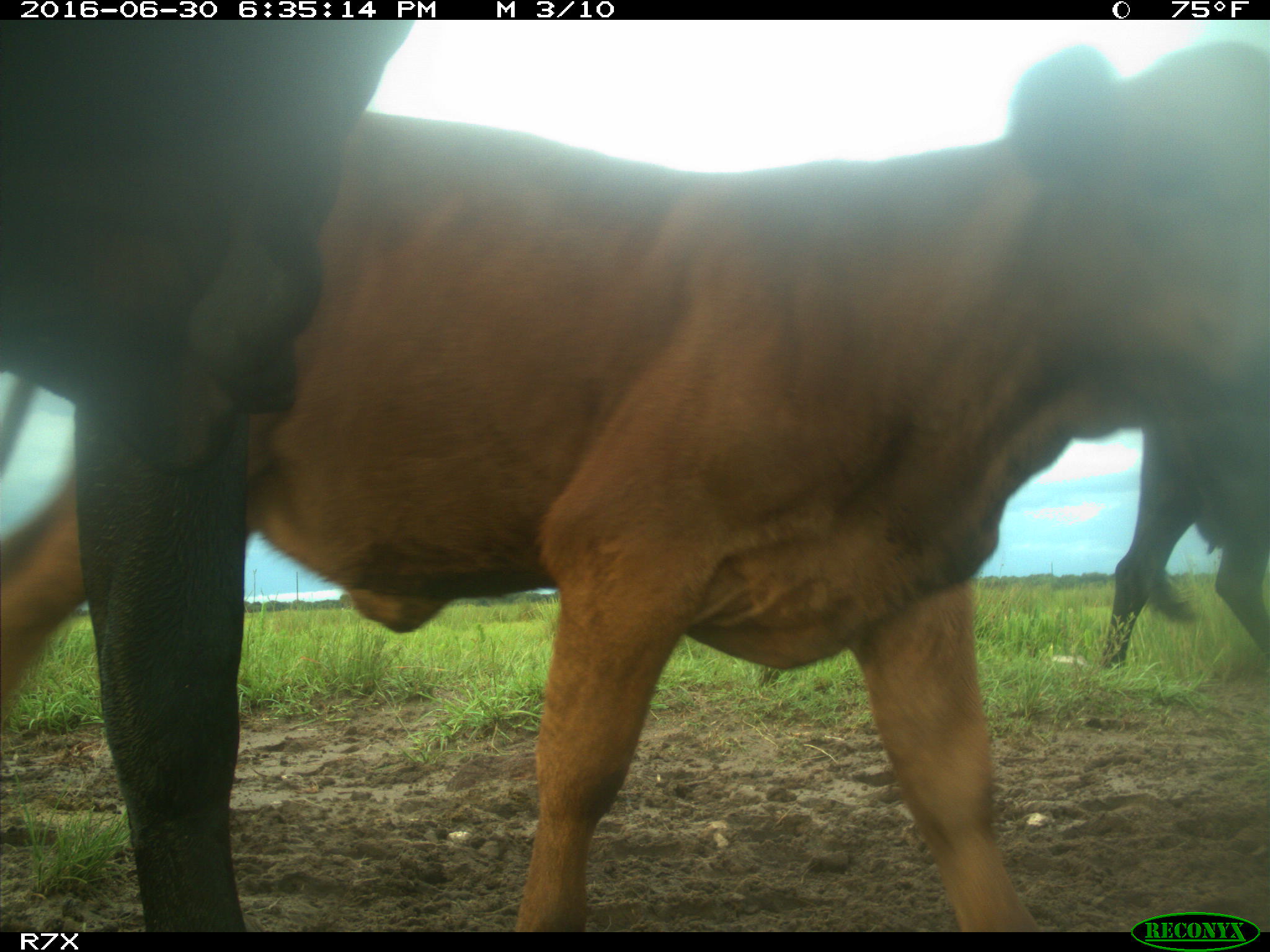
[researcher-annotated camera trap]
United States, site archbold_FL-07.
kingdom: Animalia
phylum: Chordata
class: Mammalia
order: Artiodactyla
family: Bovidae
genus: Bos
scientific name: Bos taurus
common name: domestic cow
Bos taurus (domestic cow).